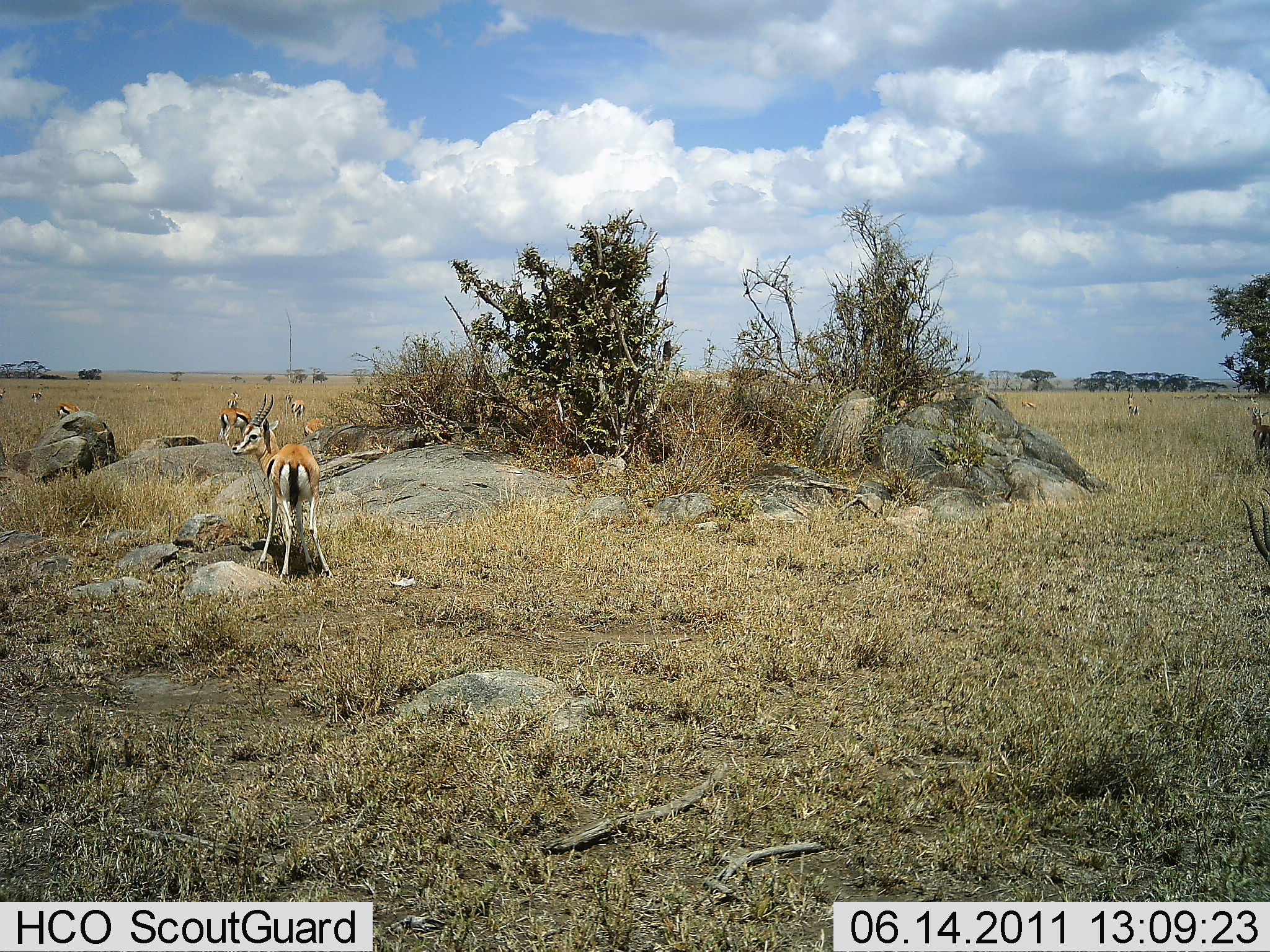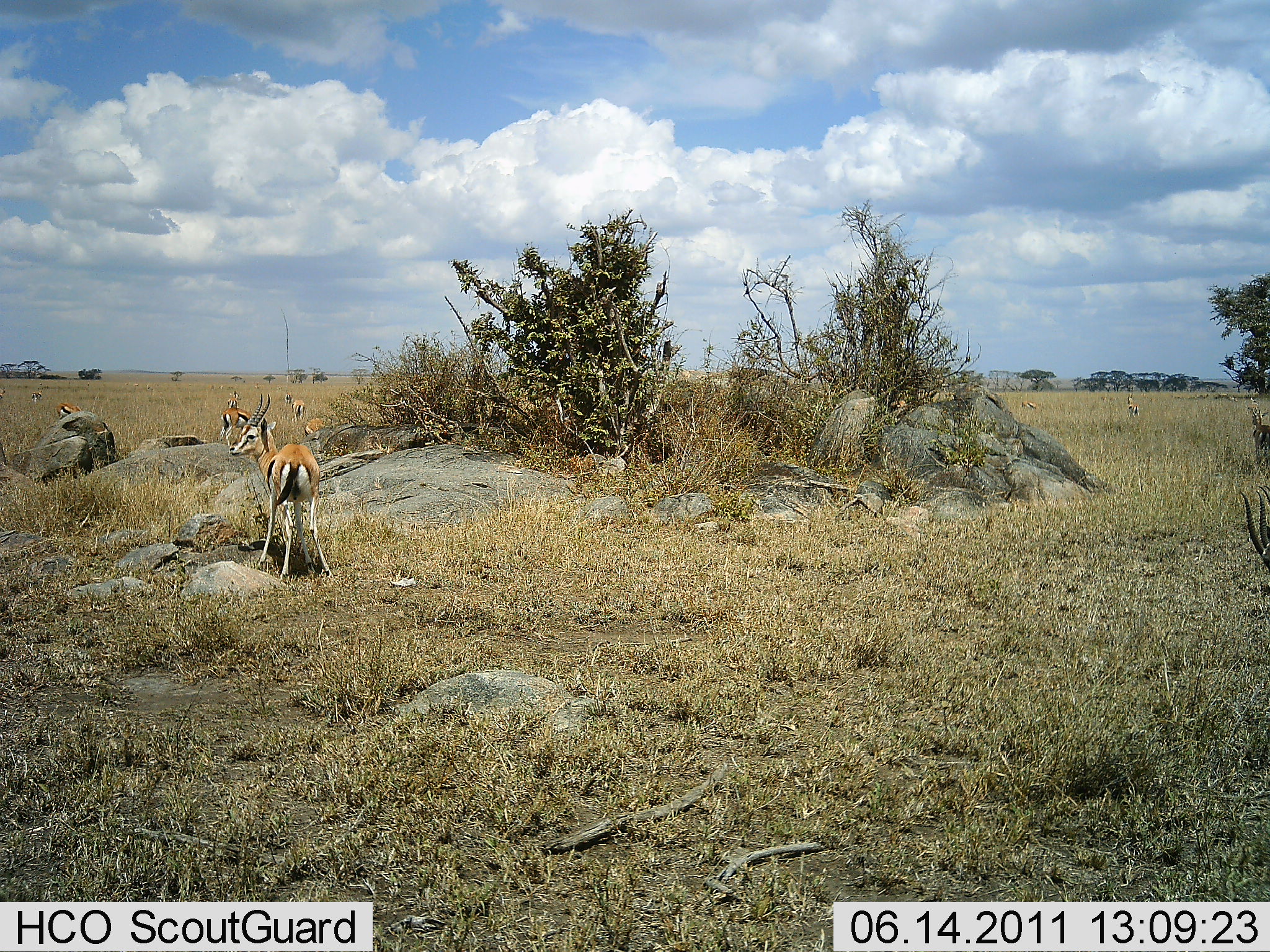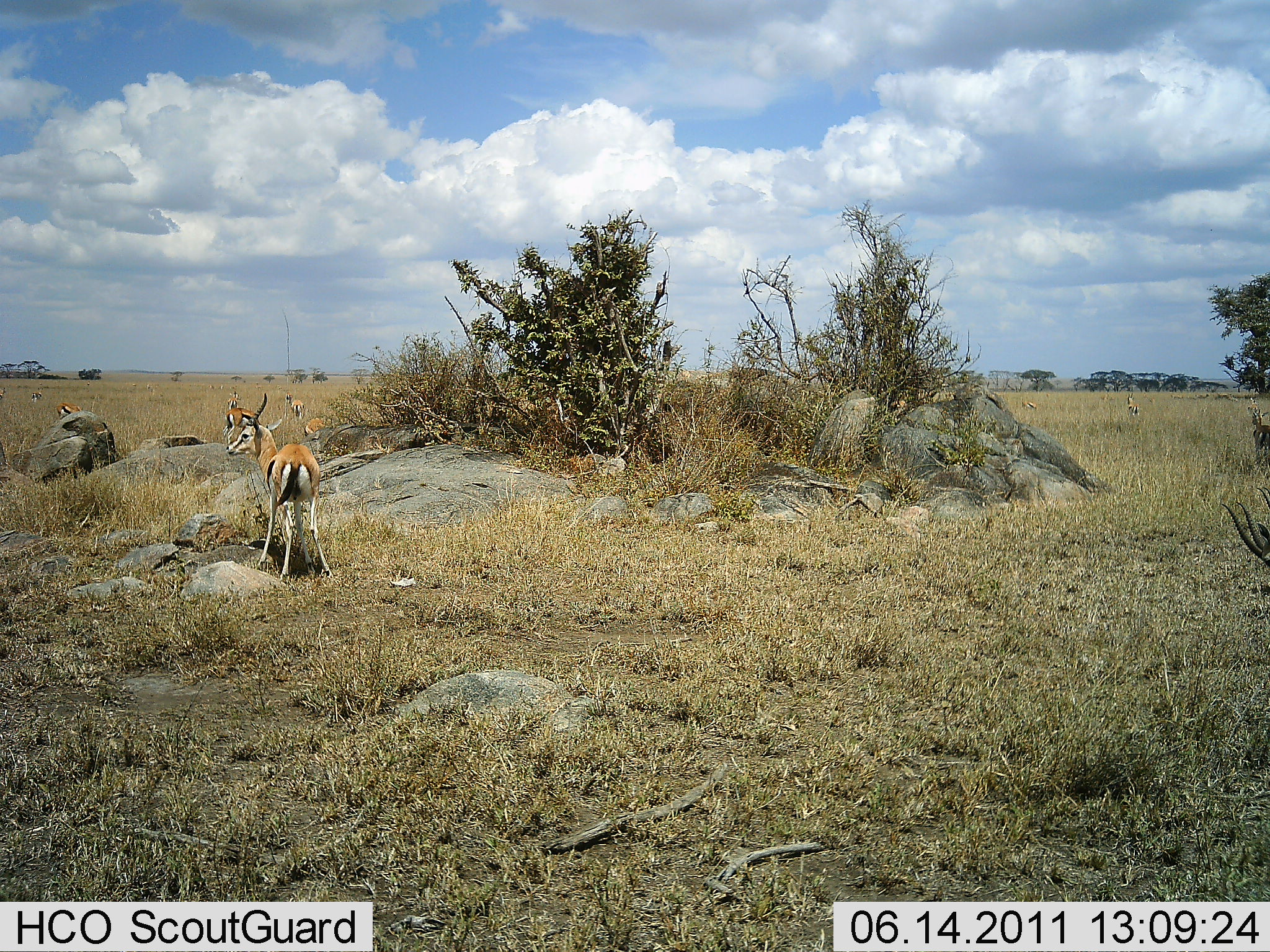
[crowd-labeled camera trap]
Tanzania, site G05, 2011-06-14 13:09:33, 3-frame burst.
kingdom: Animalia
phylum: Chordata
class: Mammalia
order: Artiodactyla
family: Bovidae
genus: Eudorcas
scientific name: Eudorcas thomsonii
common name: thomson's gazelle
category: gazellethomsons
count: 6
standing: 90%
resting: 0%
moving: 30%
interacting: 0%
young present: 0%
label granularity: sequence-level